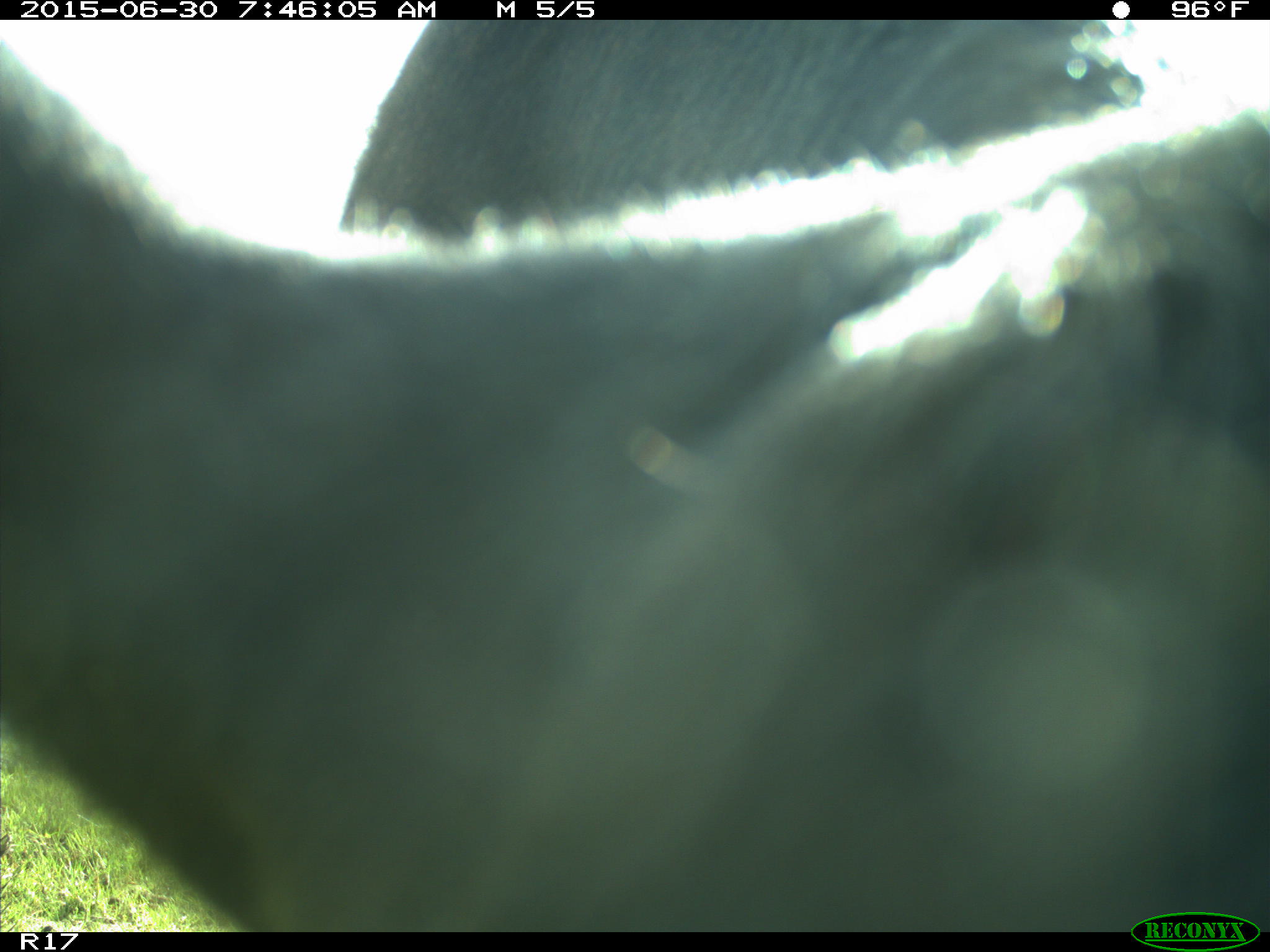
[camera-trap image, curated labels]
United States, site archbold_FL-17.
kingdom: Animalia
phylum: Chordata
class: Mammalia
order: Artiodactyla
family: Bovidae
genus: Bos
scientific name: Bos taurus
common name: domestic cow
Bos taurus (domestic cow).